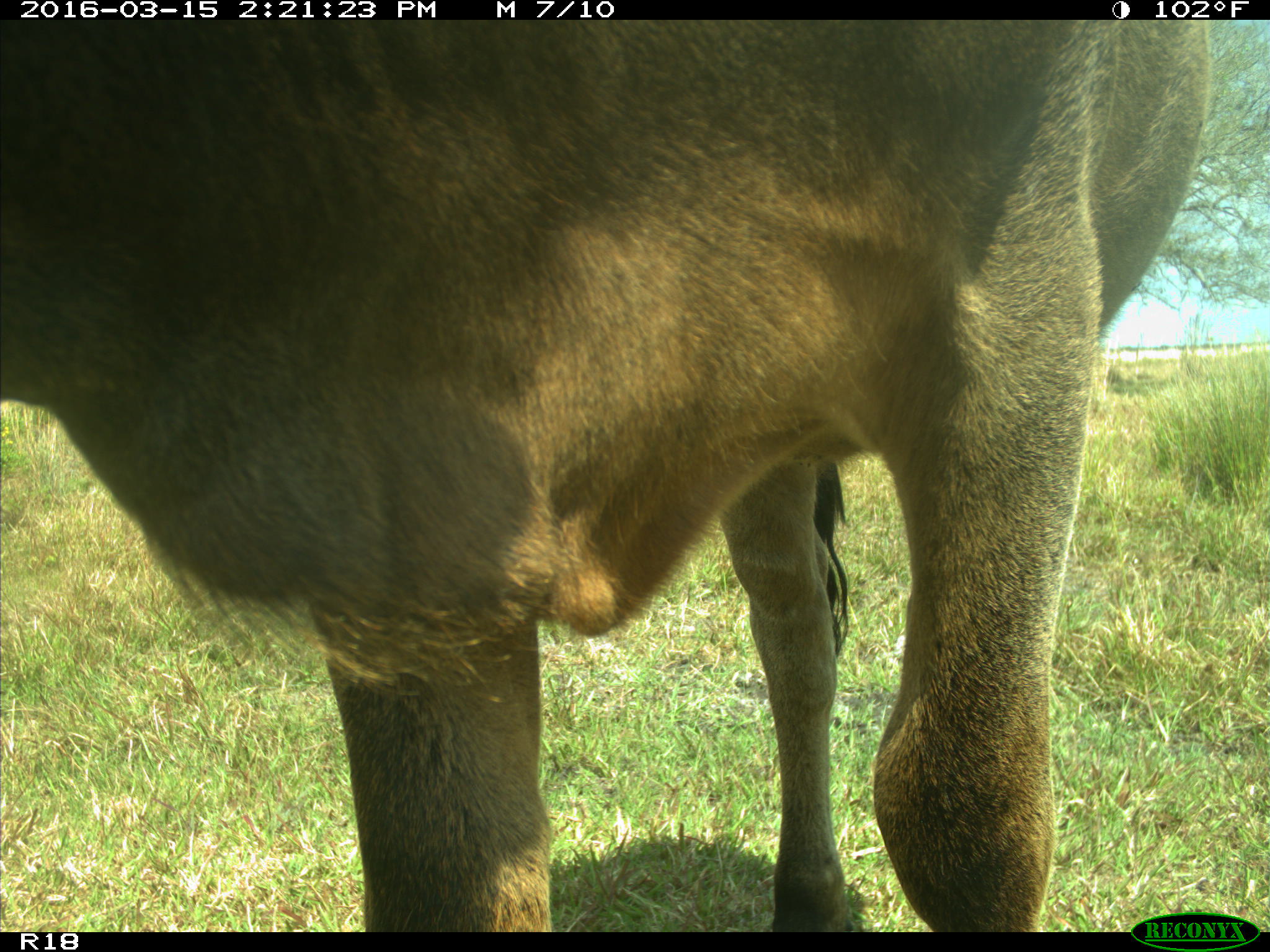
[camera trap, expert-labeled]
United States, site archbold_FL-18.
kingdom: Animalia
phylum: Chordata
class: Mammalia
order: Artiodactyla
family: Bovidae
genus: Bos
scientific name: Bos taurus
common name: domestic cow